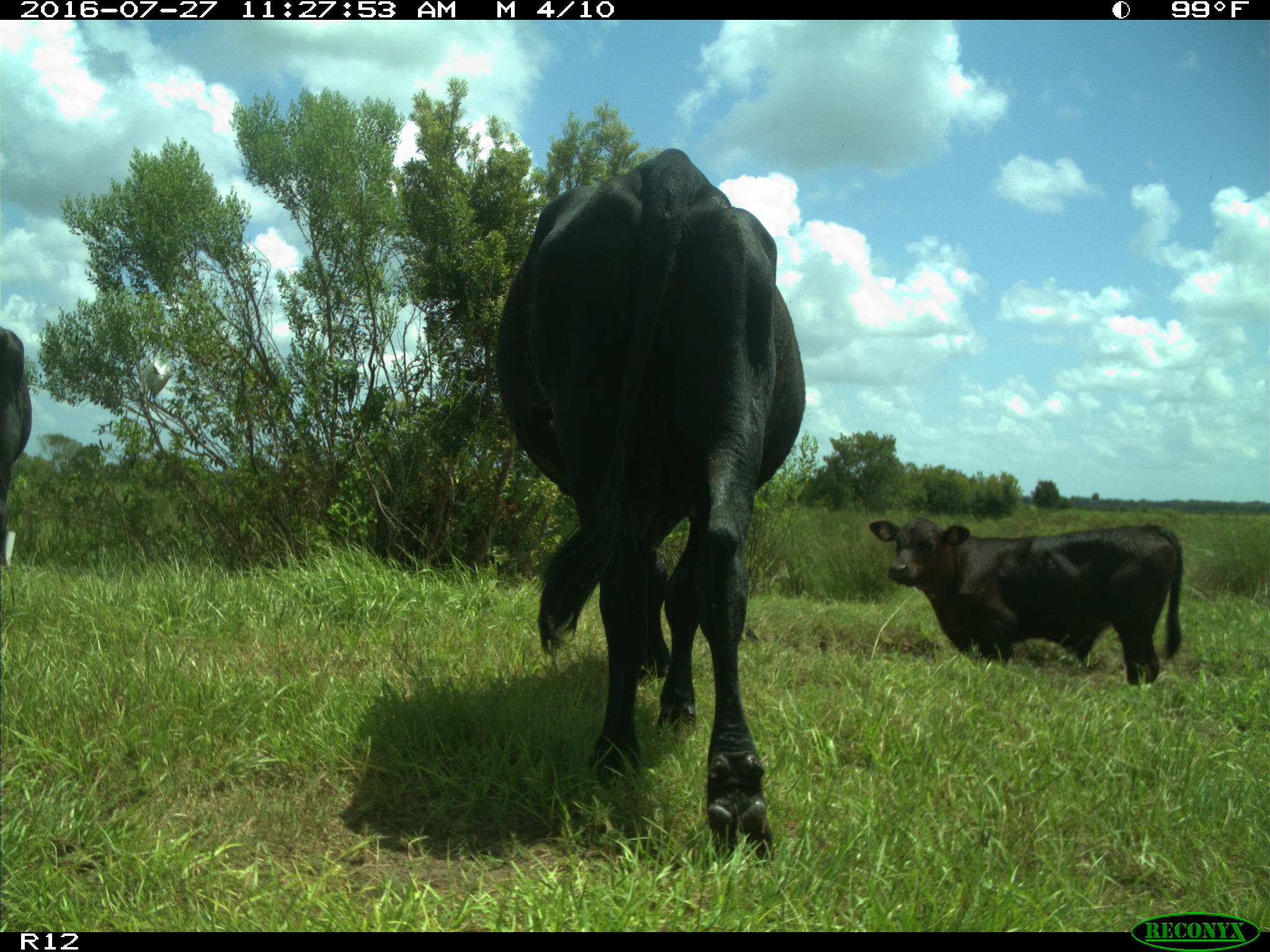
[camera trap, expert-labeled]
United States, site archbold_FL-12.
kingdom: Animalia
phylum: Chordata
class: Mammalia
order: Artiodactyla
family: Bovidae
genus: Bos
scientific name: Bos taurus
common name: domestic cow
Bos taurus (domestic cow).